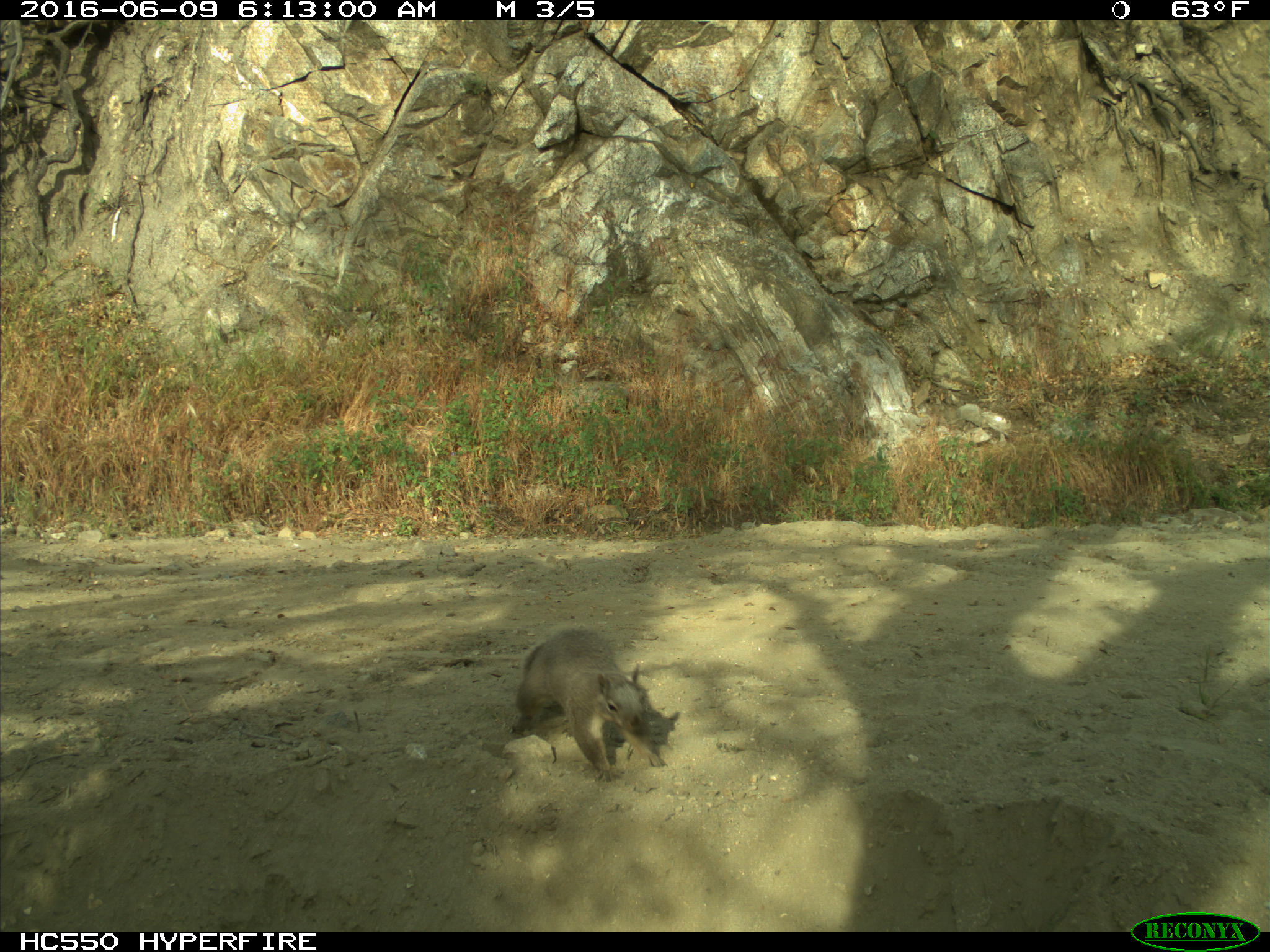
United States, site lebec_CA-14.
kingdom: Animalia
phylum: Chordata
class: Mammalia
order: Rodentia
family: Sciuridae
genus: Sciurus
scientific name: Sciurus carolinensis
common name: eastern gray squirrel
Sciurus carolinensis (eastern gray squirrel).